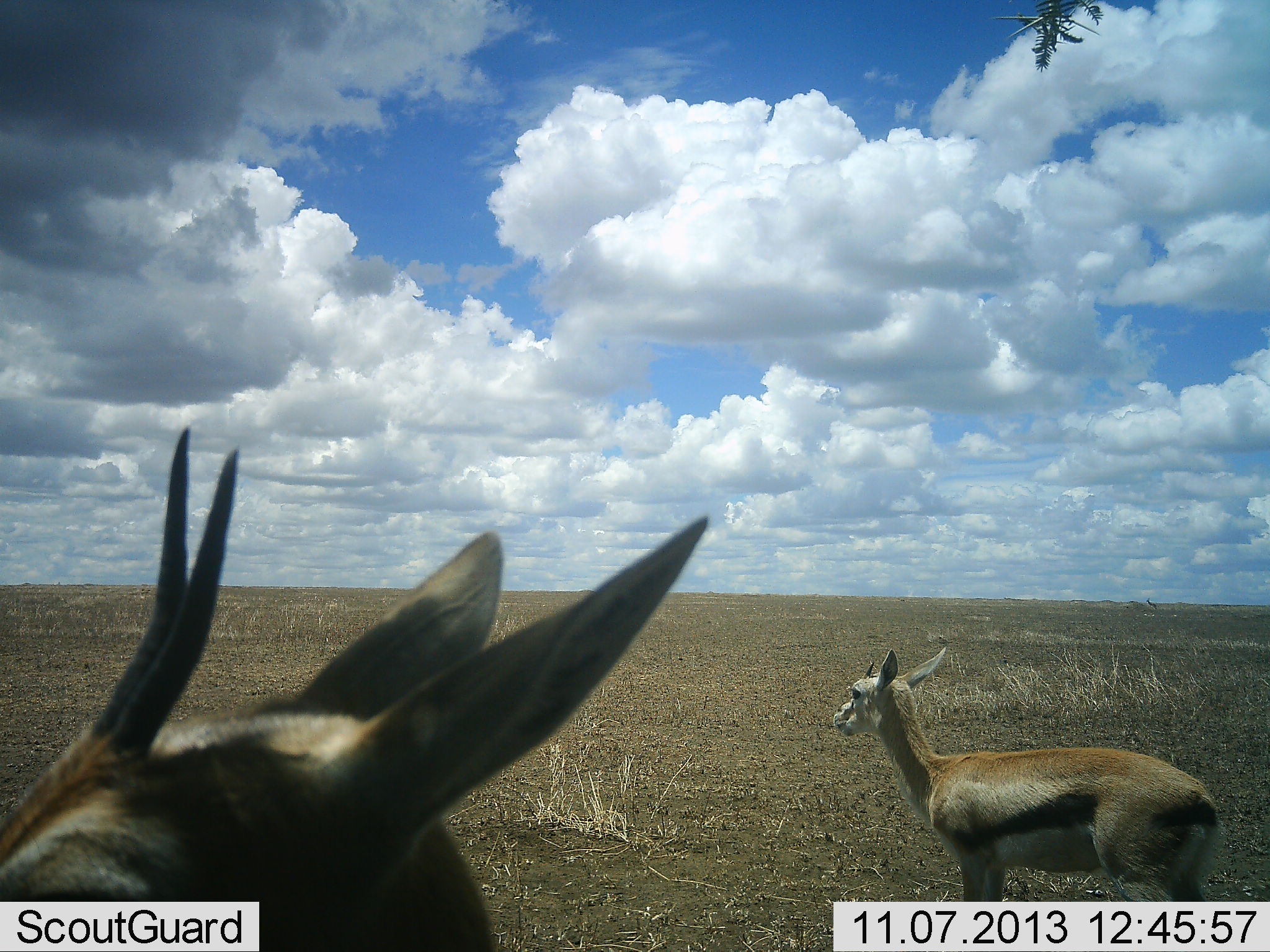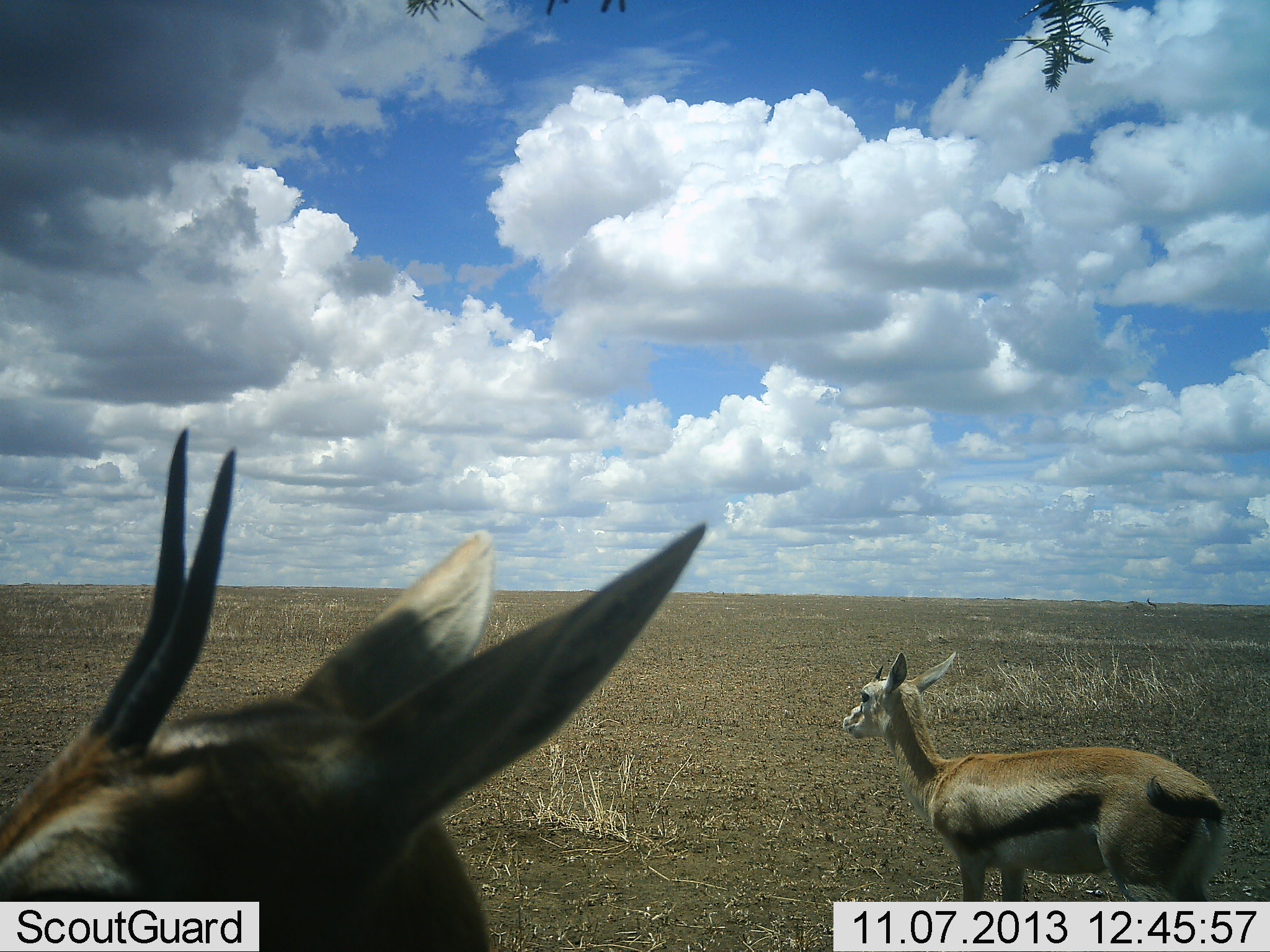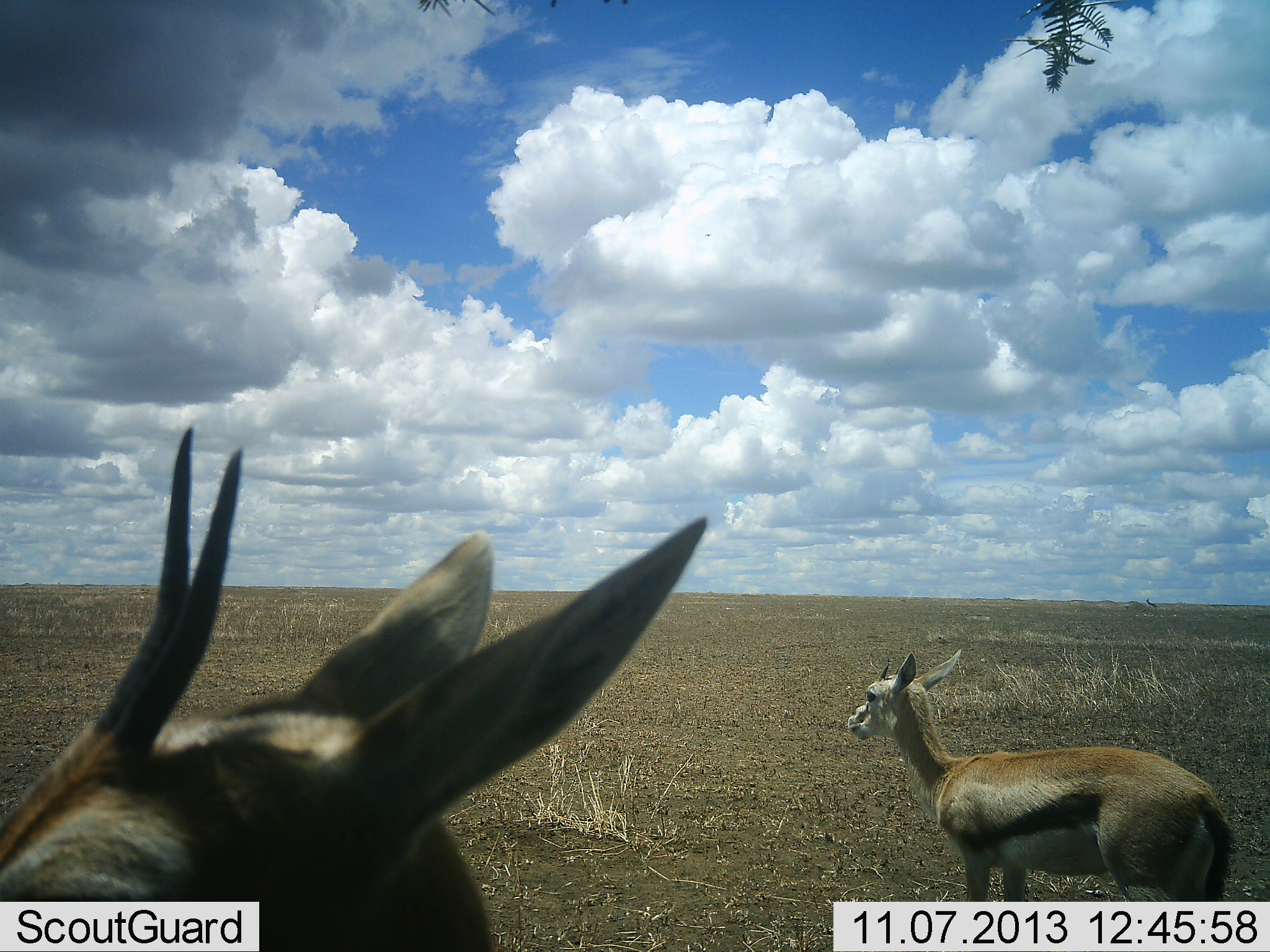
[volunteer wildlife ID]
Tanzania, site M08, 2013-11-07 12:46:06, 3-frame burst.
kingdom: Animalia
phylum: Chordata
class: Mammalia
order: Artiodactyla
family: Bovidae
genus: Eudorcas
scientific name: Eudorcas thomsonii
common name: thomson's gazelle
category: gazellethomsons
Gazellethomsons (thomson's gazelle) (Eudorcas thomsonii), count 2. Behavior (volunteer vote fractions): standing 80%, resting 4%, moving 16%, interacting 0%. Young present (vote fraction): 0%. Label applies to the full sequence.